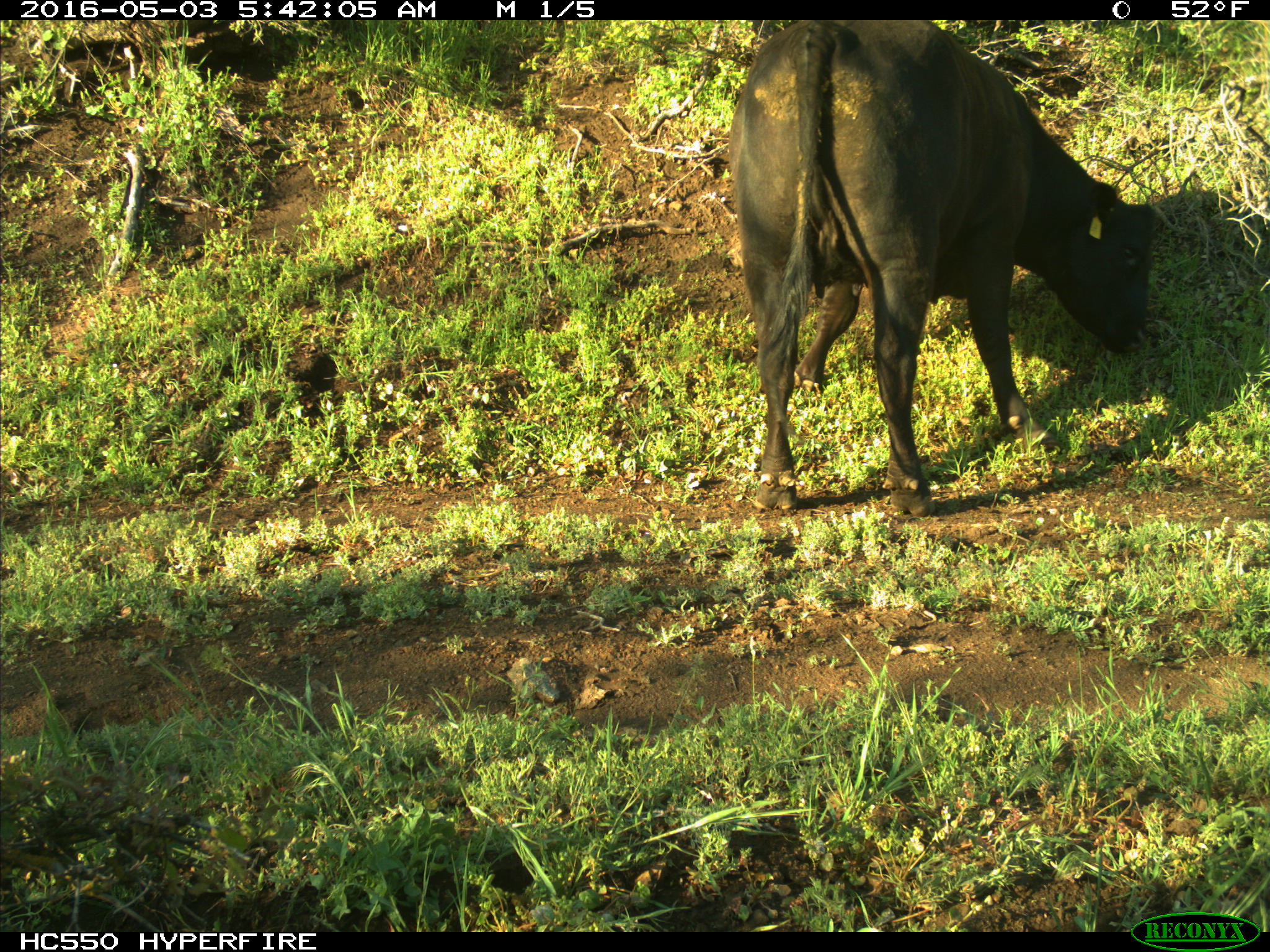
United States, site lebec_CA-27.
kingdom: Animalia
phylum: Chordata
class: Mammalia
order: Artiodactyla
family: Bovidae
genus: Bos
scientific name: Bos taurus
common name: domestic cow